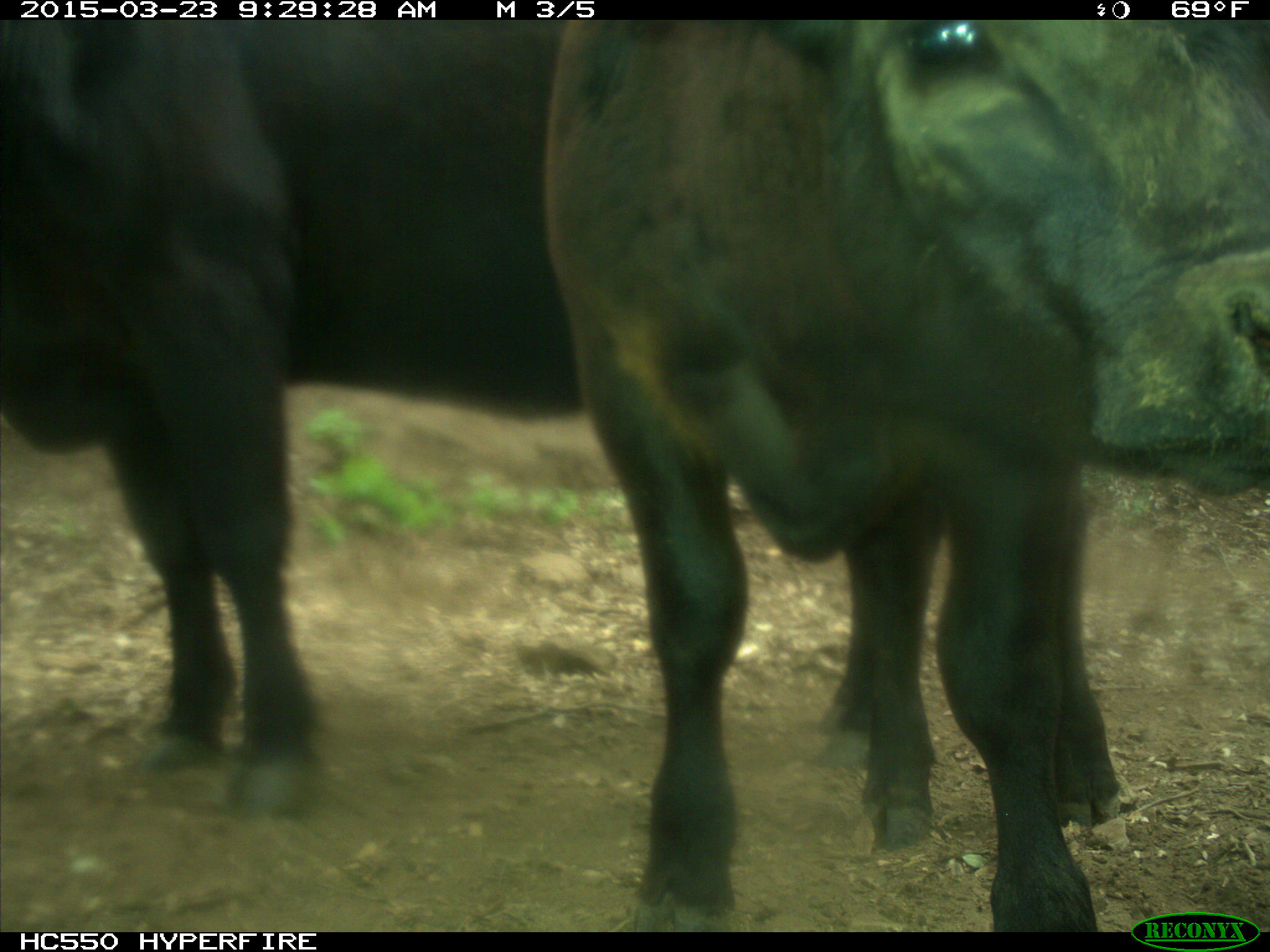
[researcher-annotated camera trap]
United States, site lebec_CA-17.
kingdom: Animalia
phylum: Chordata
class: Mammalia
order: Artiodactyla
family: Bovidae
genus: Bos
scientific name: Bos taurus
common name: domestic cow